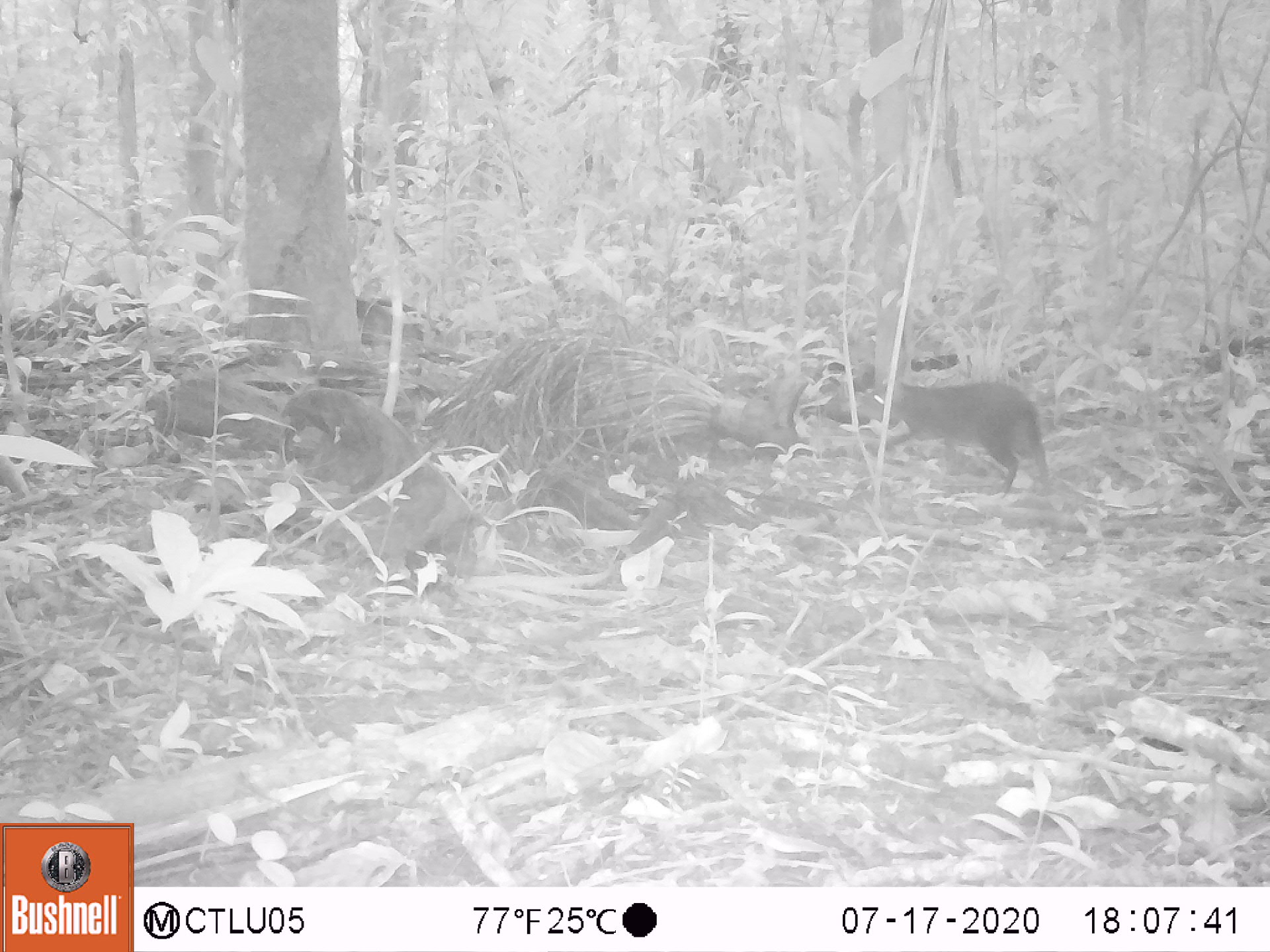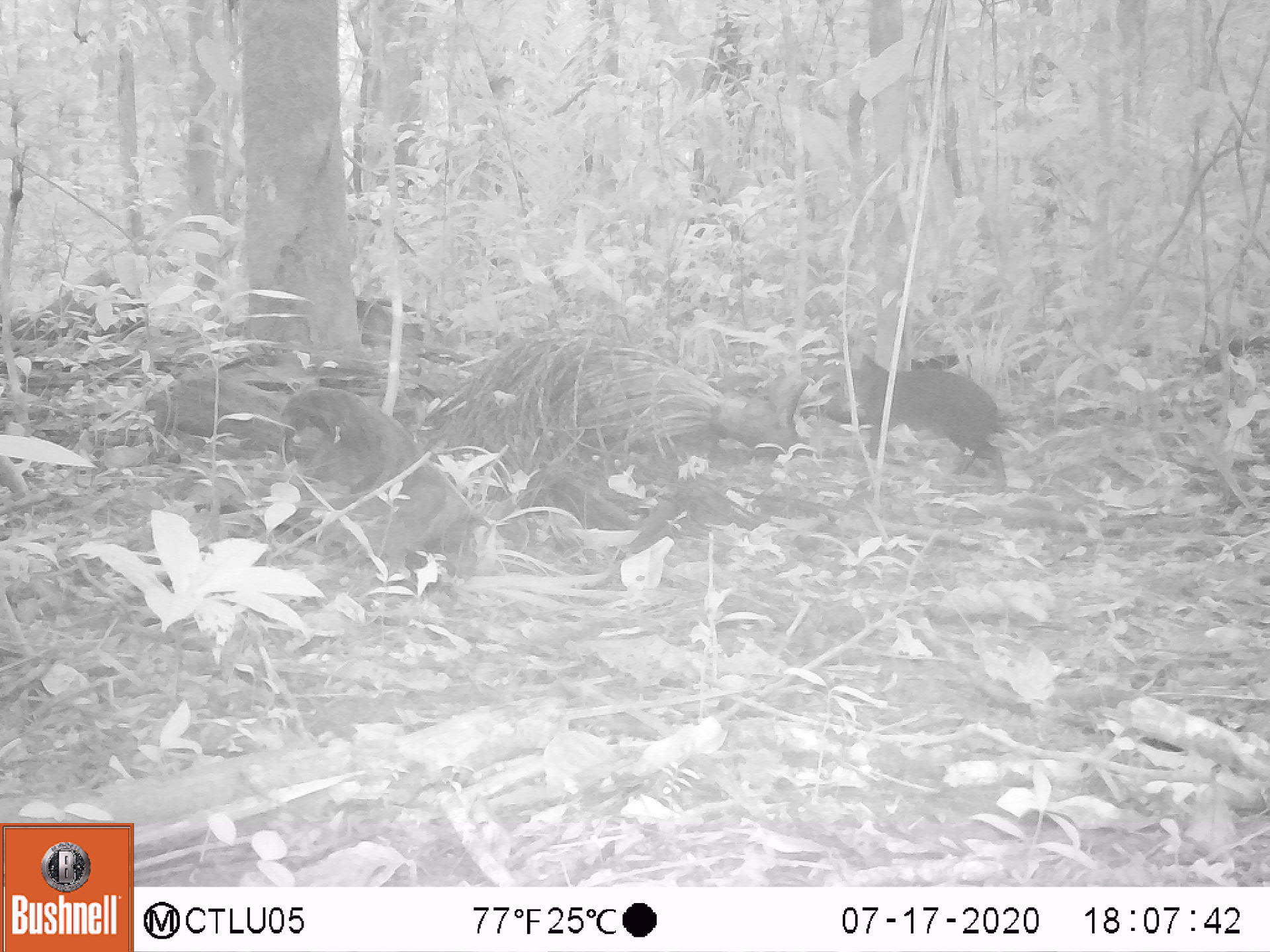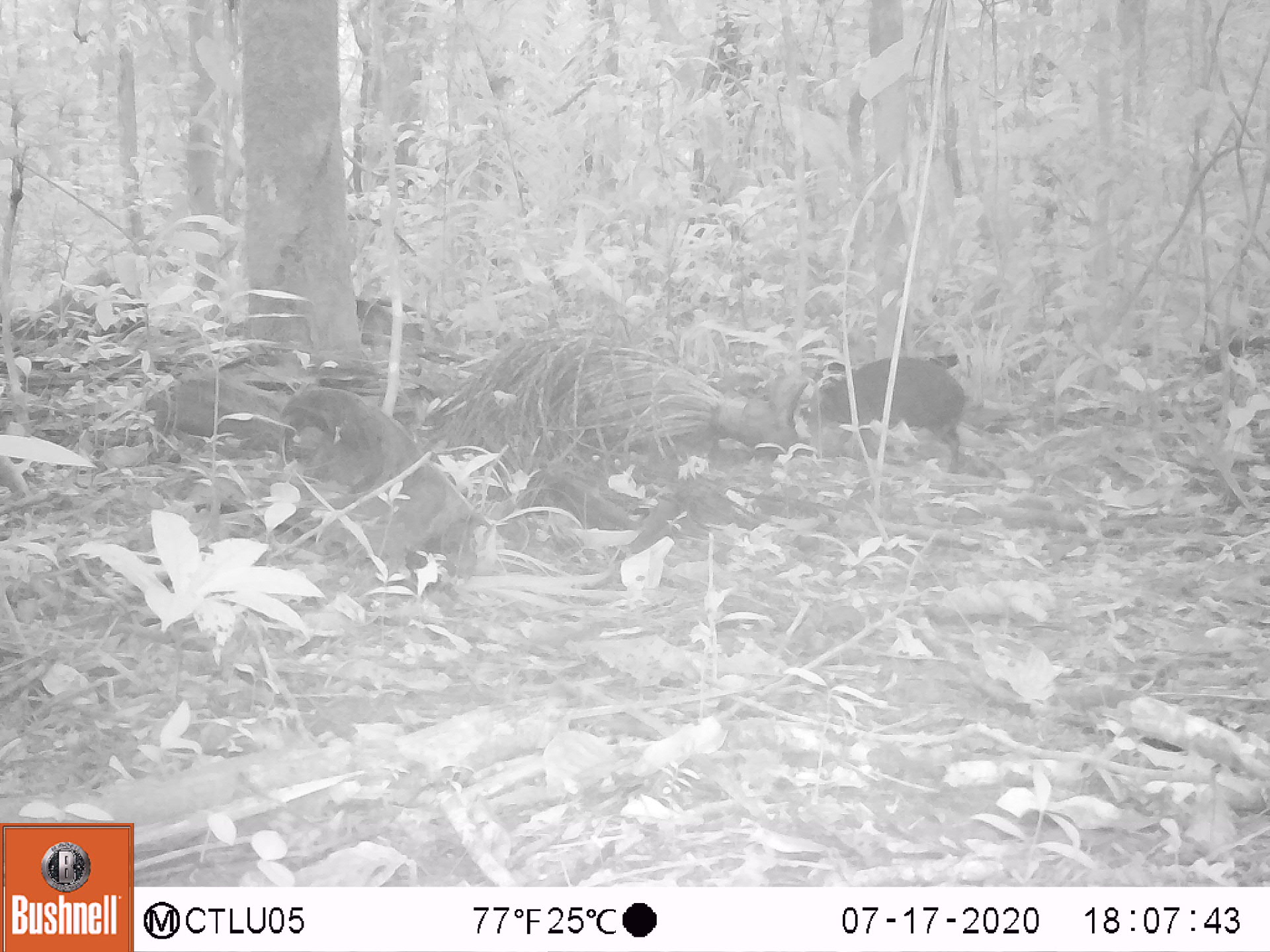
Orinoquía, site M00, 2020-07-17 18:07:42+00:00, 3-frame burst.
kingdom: Animalia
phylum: Chordata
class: Mammalia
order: Rodentia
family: Dasyproctidae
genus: Dasyprocta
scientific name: Dasyprocta fuliginosa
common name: black agouti